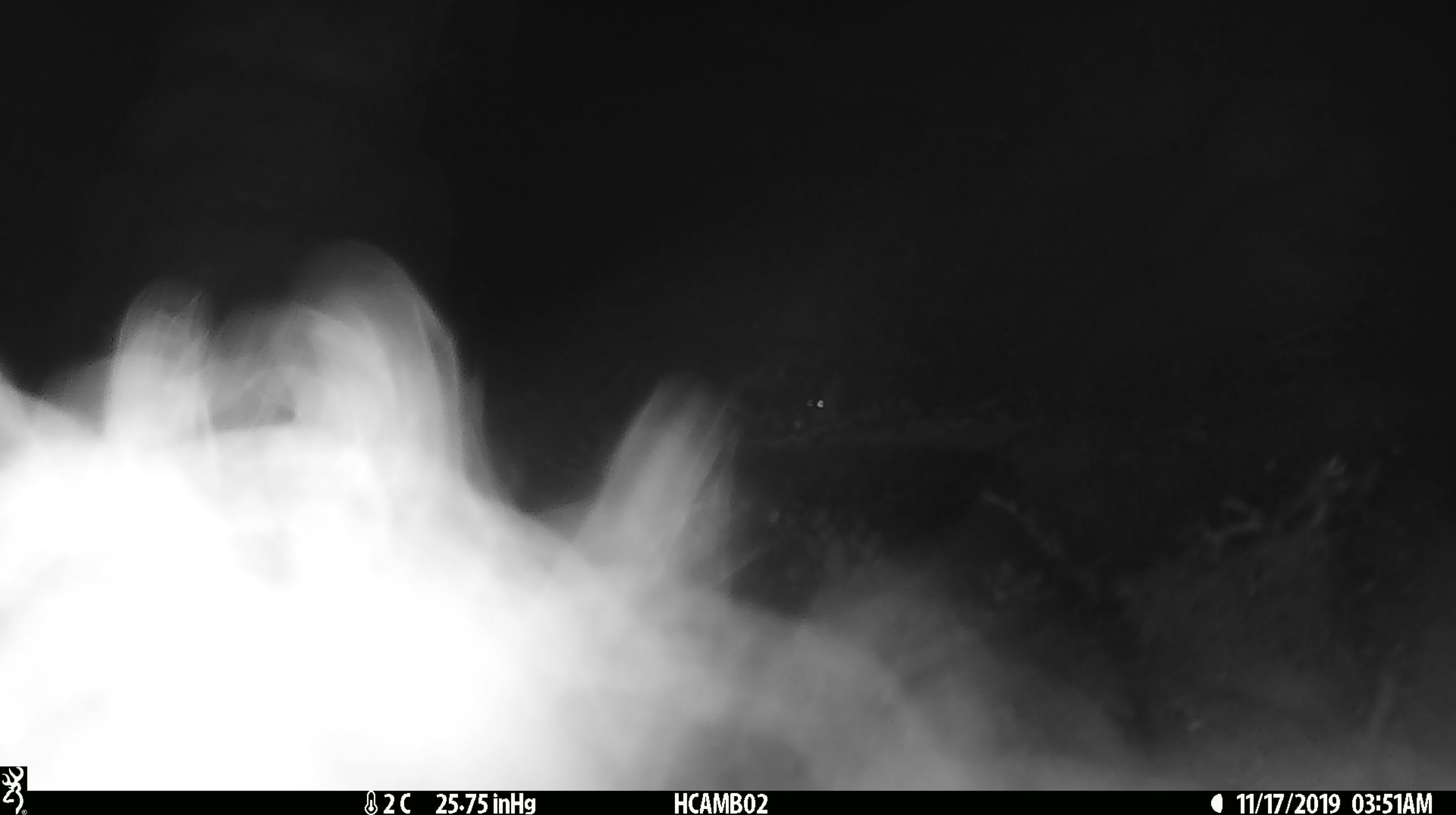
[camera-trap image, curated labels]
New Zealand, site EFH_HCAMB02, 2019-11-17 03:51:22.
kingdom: Animalia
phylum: Chordata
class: Mammalia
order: Rodentia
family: Muridae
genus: Mus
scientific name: Mus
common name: mouse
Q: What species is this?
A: Mouse (Mus).